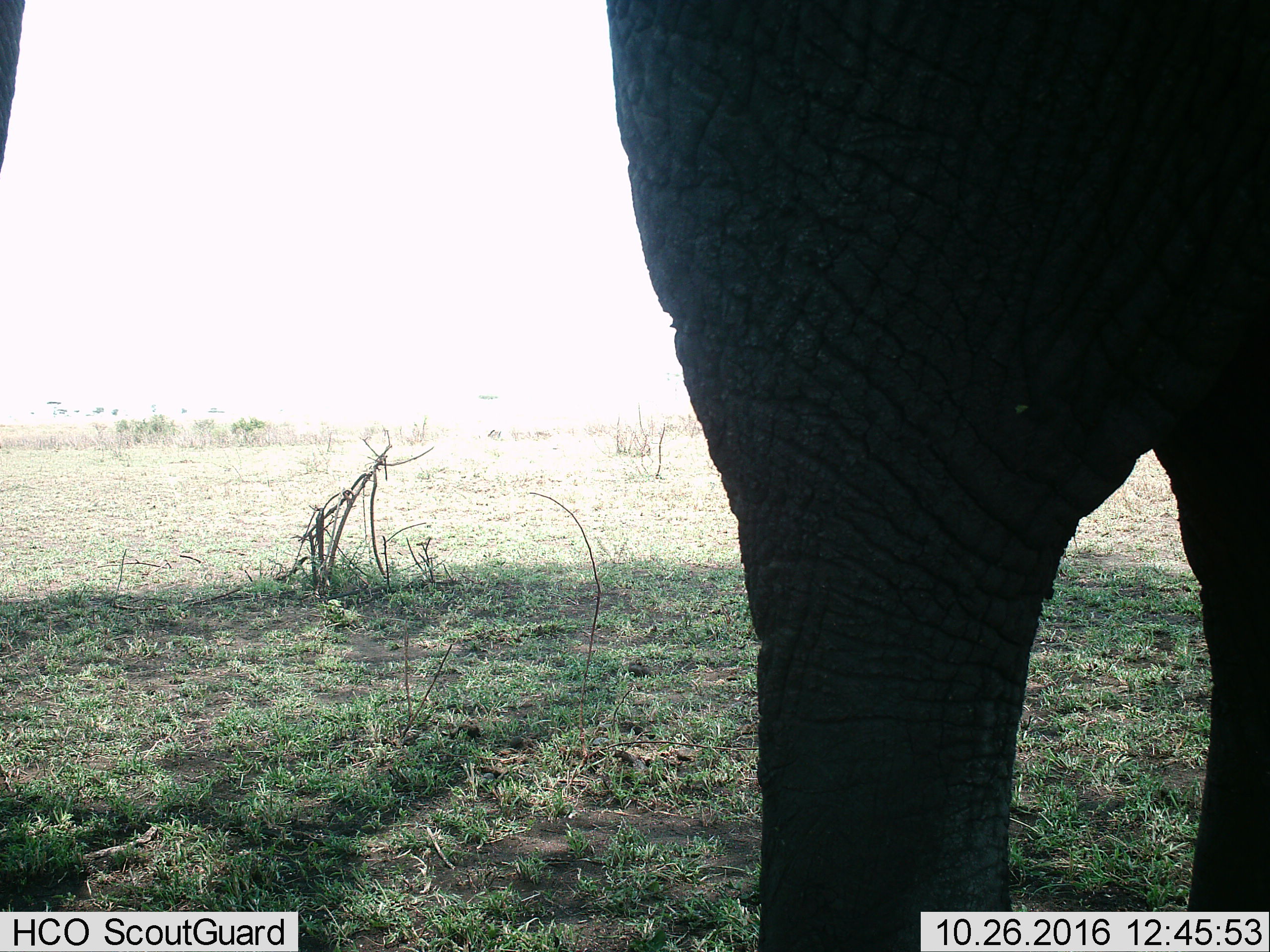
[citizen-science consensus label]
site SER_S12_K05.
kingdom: Animalia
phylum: Chordata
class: Mammalia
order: Proboscidea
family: Elephantidae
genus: Loxodonta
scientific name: Loxodonta africana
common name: african bush elephant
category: elephant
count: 1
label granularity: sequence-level